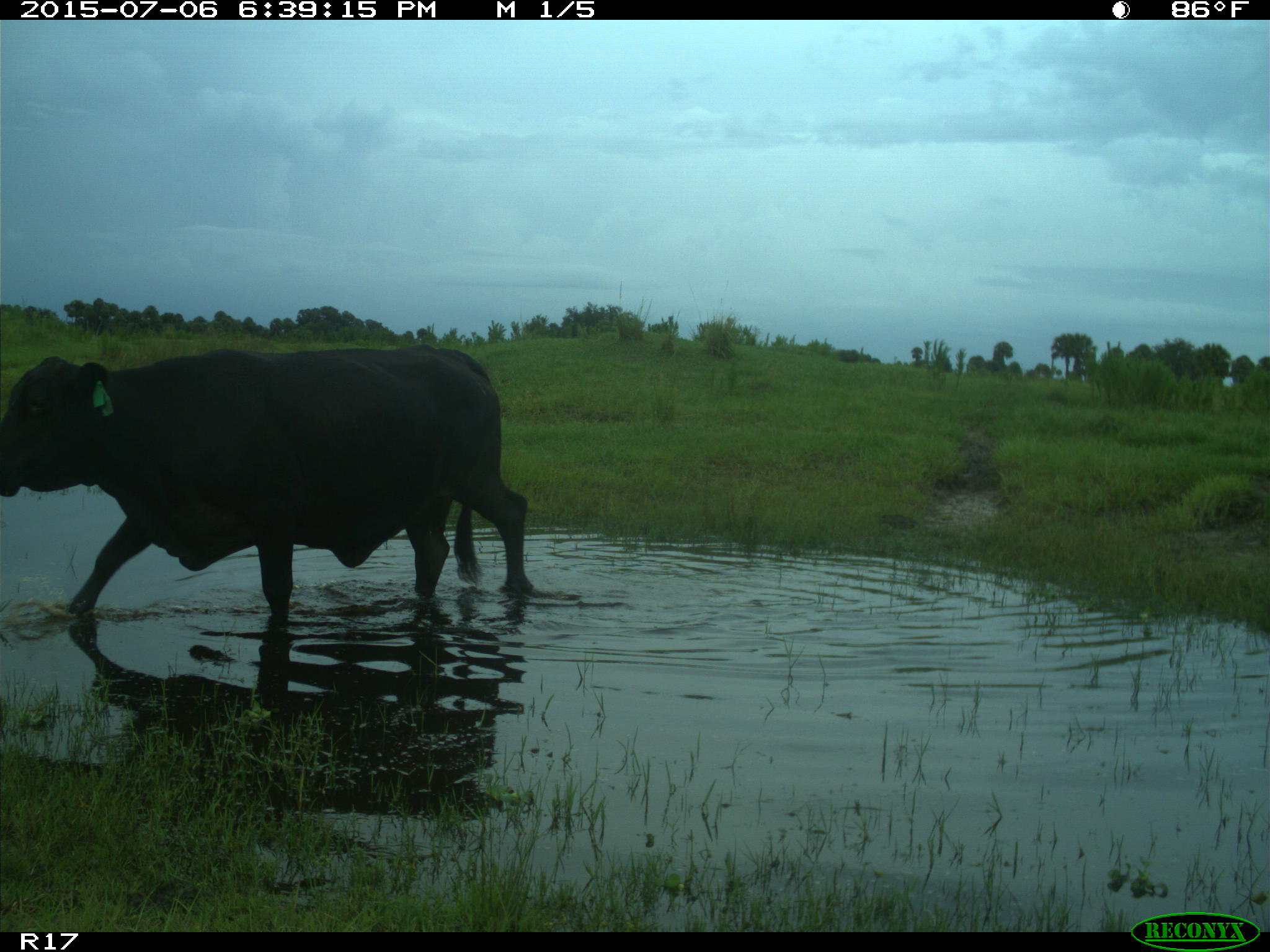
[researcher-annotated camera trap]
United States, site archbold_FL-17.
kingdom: Animalia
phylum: Chordata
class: Mammalia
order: Artiodactyla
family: Bovidae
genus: Bos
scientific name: Bos taurus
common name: domestic cow